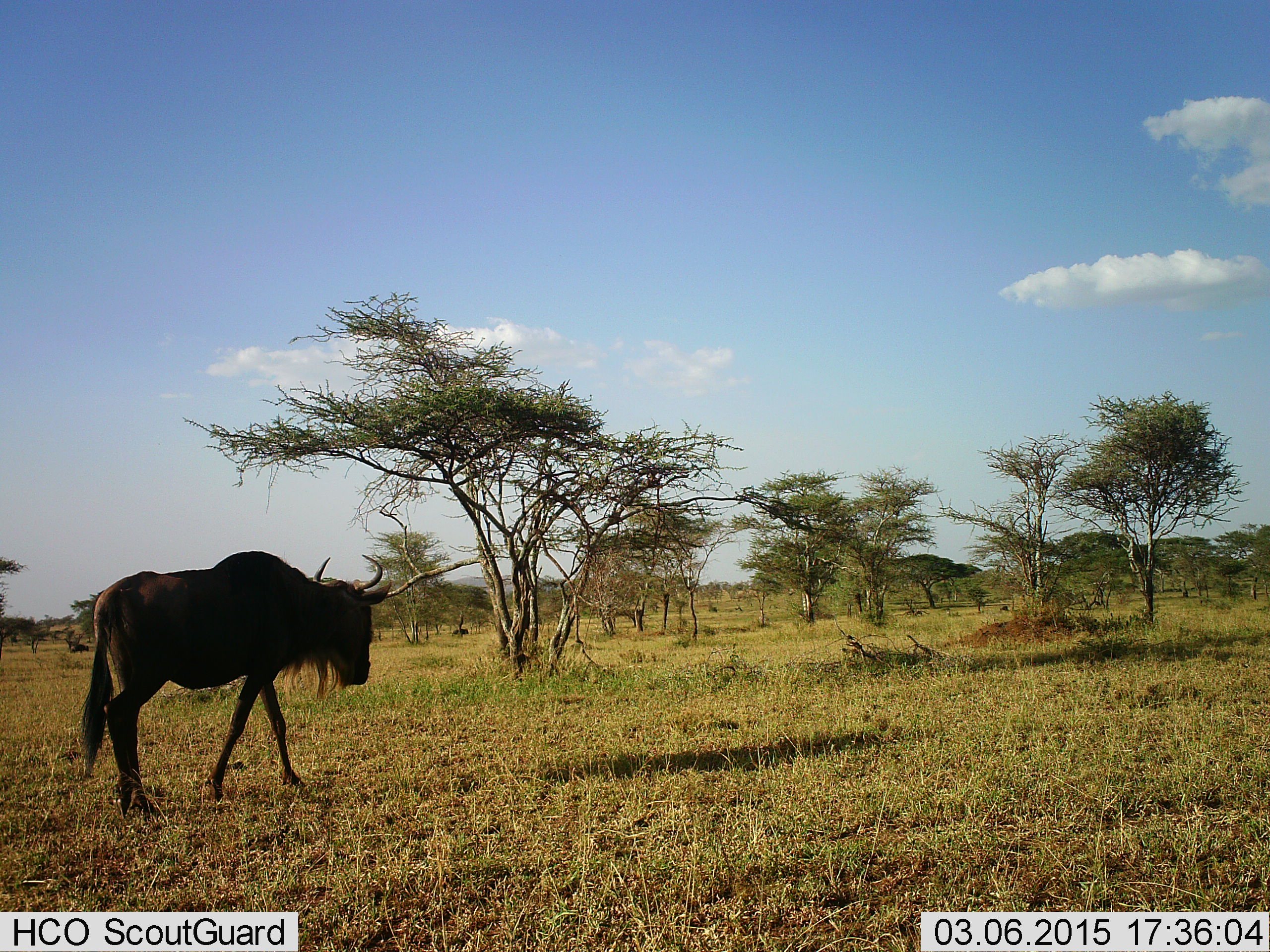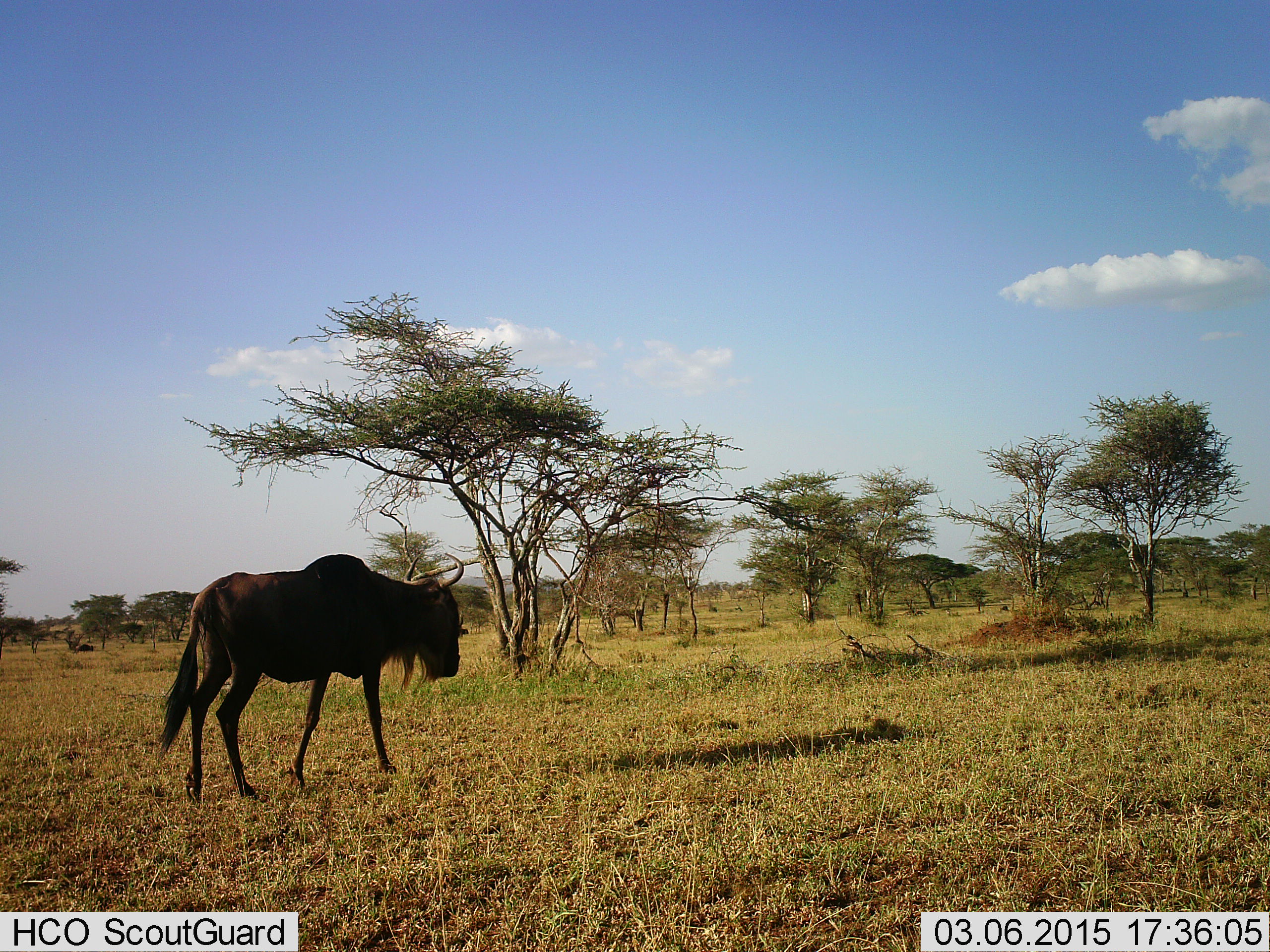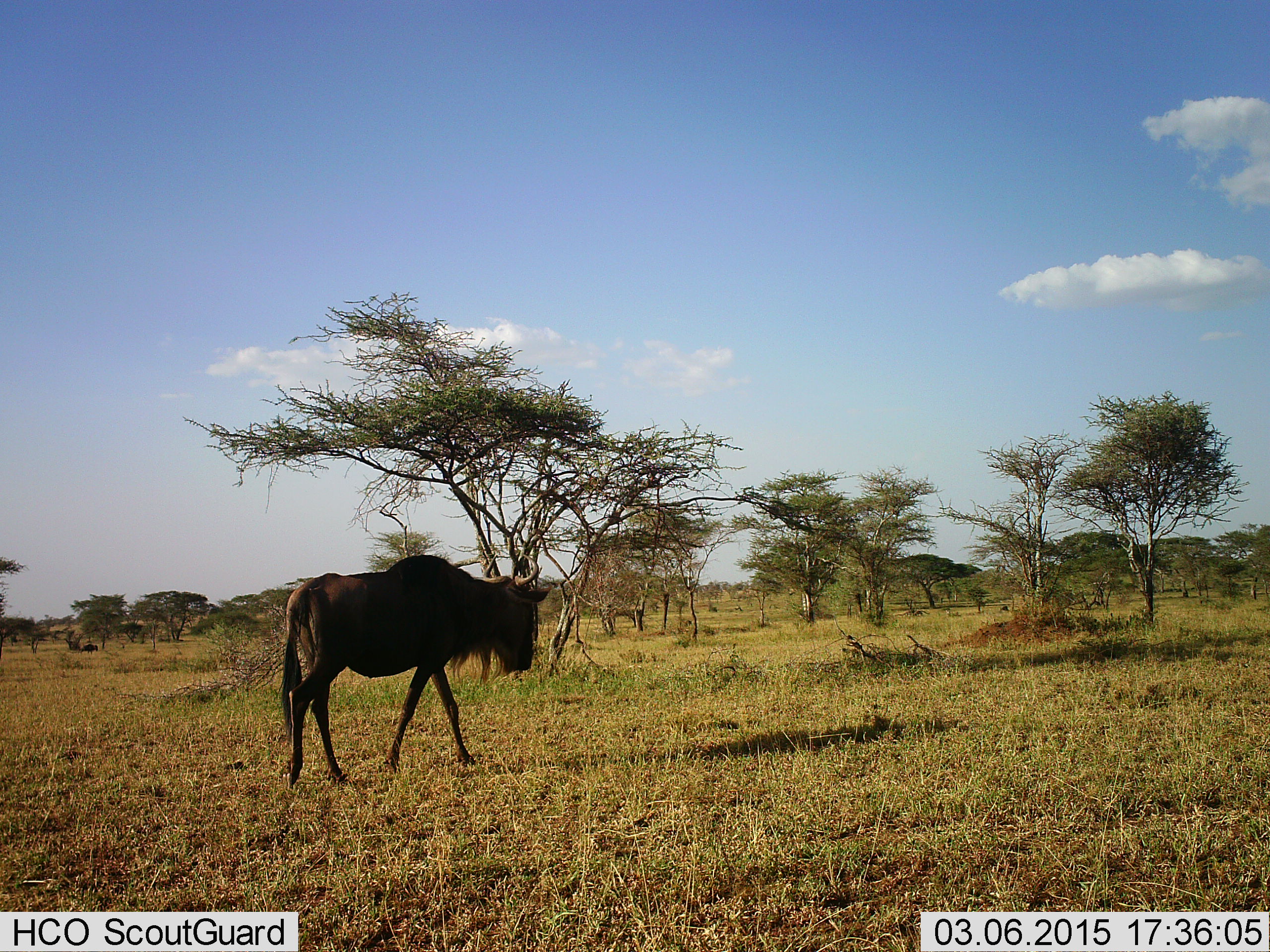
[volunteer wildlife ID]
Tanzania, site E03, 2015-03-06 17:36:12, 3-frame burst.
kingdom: Animalia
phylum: Chordata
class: Mammalia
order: Artiodactyla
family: Bovidae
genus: Connochaetes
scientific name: Connochaetes taurinus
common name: blue wildebeest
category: wildebeest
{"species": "wildebeest (blue wildebeest) (Connochaetes taurinus)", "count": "1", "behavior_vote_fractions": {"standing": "0%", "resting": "0%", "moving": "100%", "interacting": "0%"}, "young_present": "0%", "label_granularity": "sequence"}